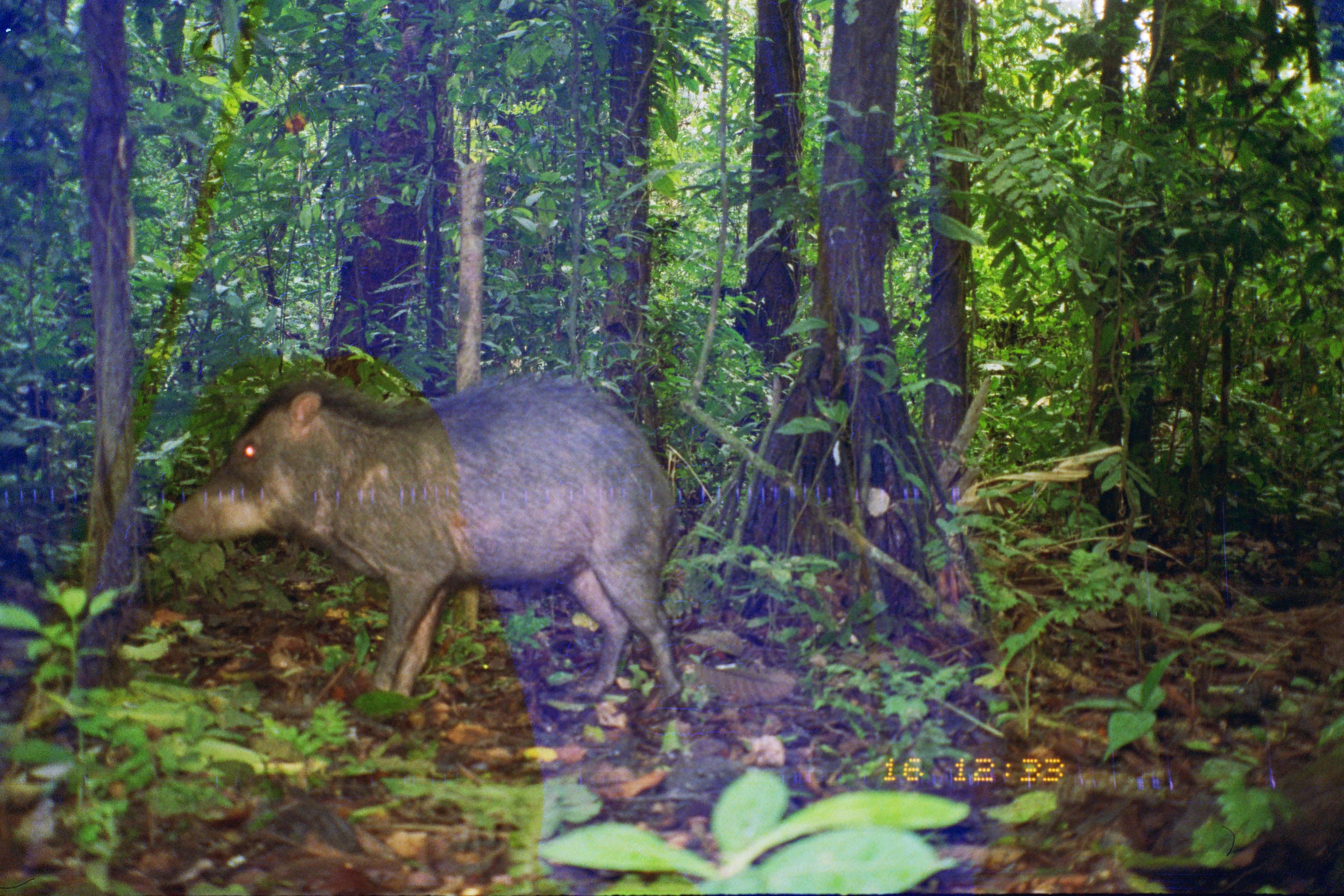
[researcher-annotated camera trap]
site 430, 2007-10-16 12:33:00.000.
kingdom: Animalia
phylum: Chordata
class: Mammalia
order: Artiodactyla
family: Tayassuidae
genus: Tayassu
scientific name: Tayassu pecari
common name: white-lipped peccary